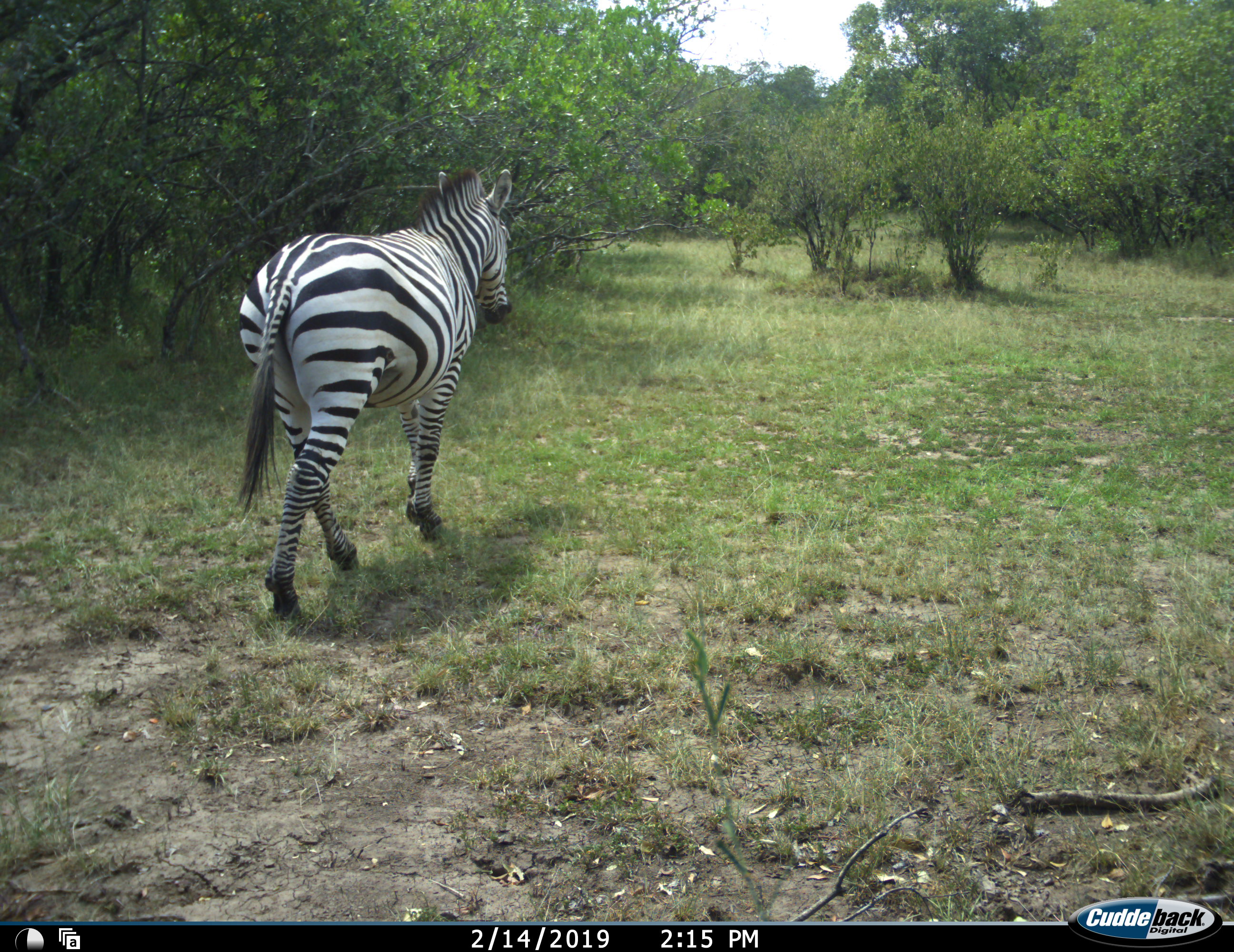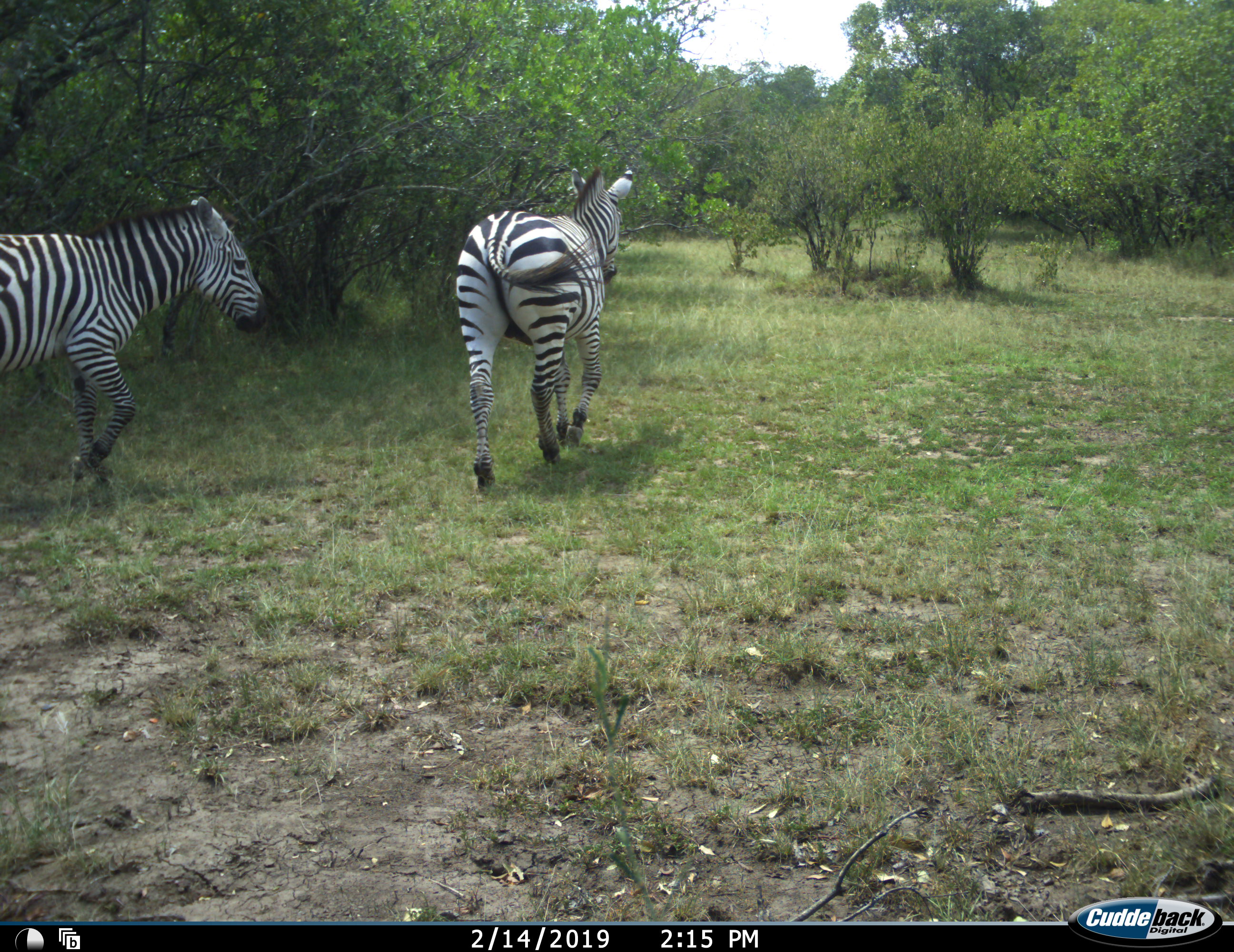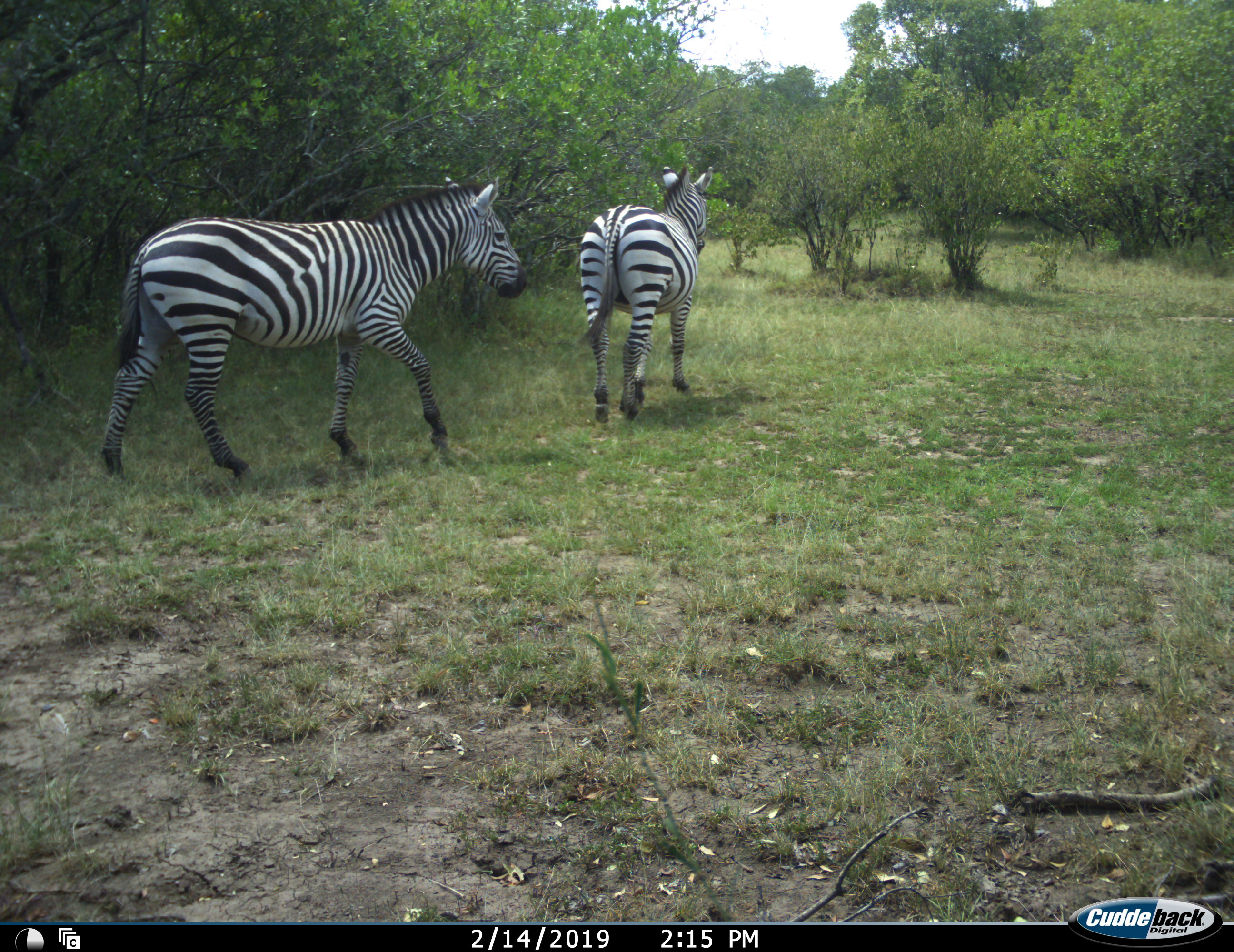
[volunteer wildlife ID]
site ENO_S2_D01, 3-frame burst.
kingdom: Animalia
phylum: Chordata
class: Mammalia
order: Perissodactyla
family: Equidae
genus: Equus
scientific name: Equus quagga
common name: plains zebra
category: zebraplains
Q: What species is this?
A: Zebraplains (plains zebra) (Equus quagga).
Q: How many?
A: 2.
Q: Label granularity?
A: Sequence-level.